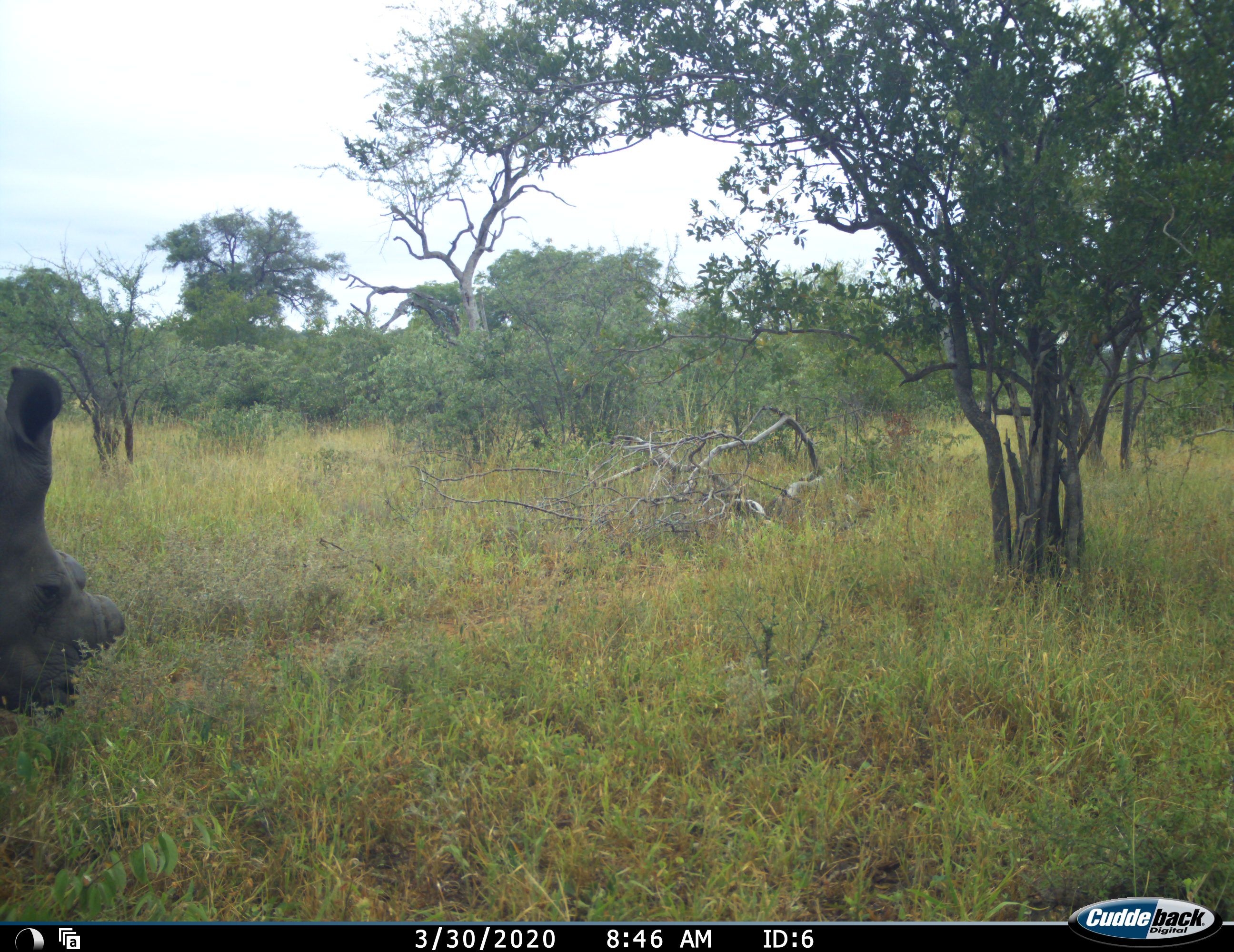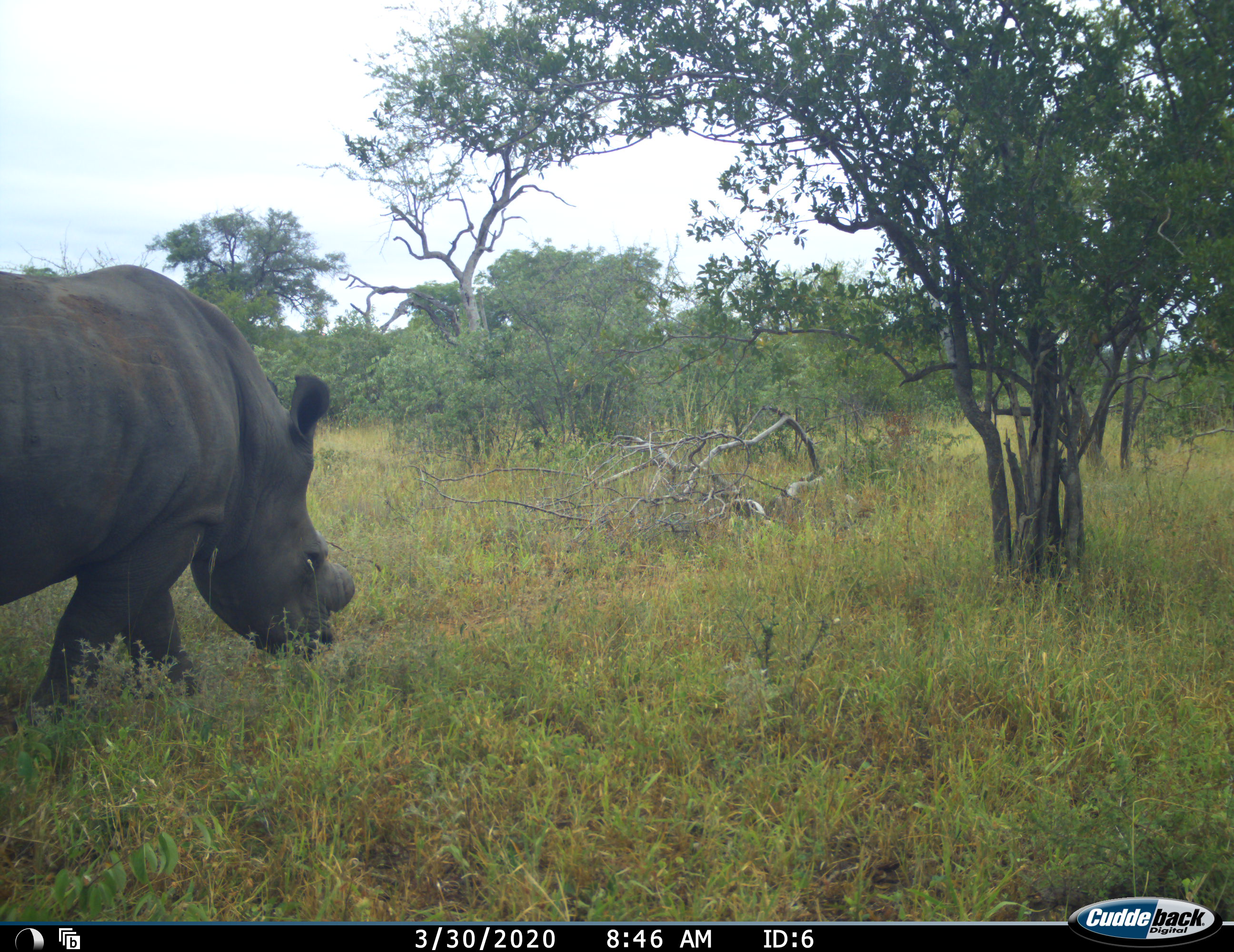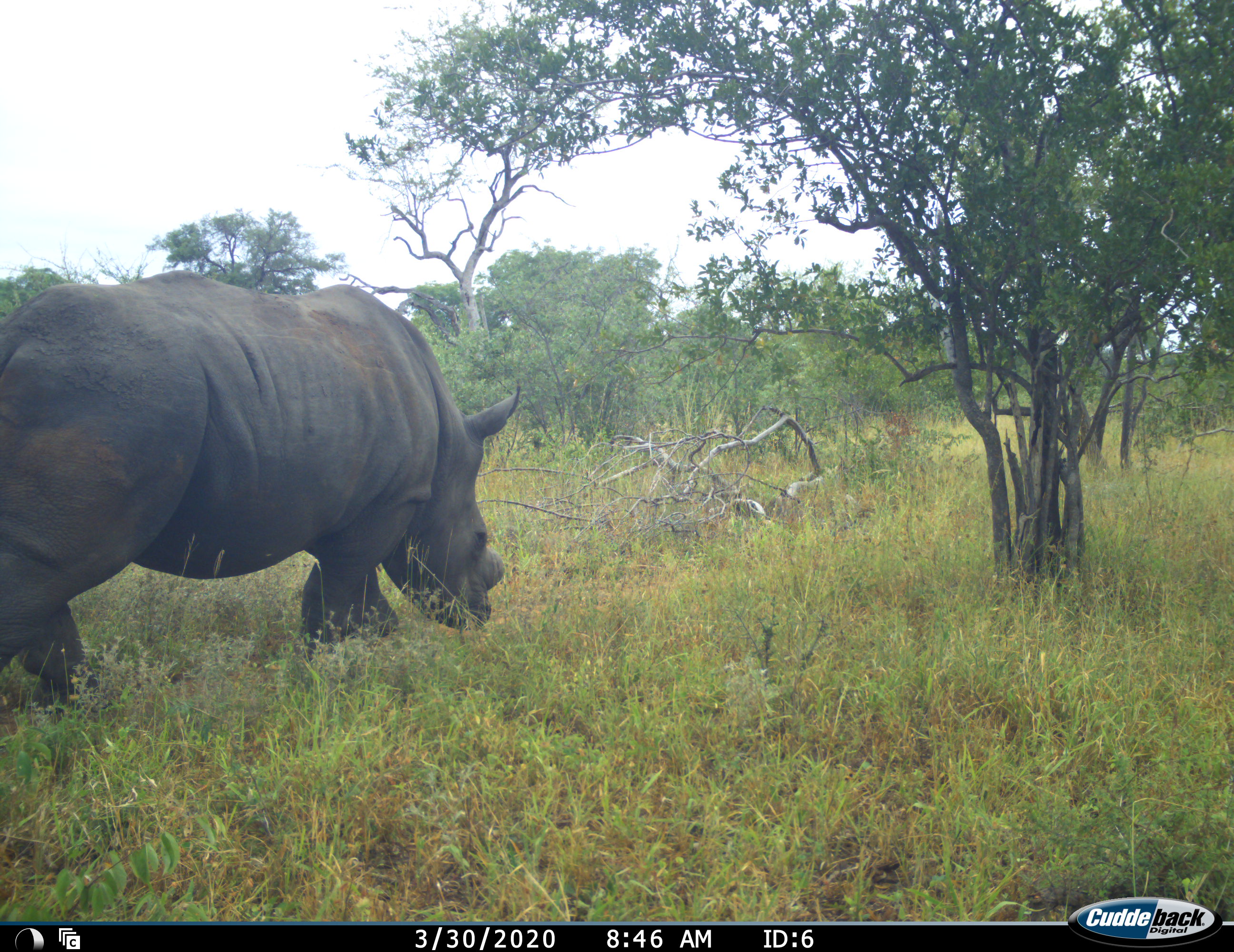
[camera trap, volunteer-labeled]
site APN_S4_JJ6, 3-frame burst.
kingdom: Animalia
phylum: Chordata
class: Mammalia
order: Perissodactyla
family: Rhinocerotidae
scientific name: Rhinocerotidae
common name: unknown rhinoceros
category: rhinocerosunknown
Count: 1.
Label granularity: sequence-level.